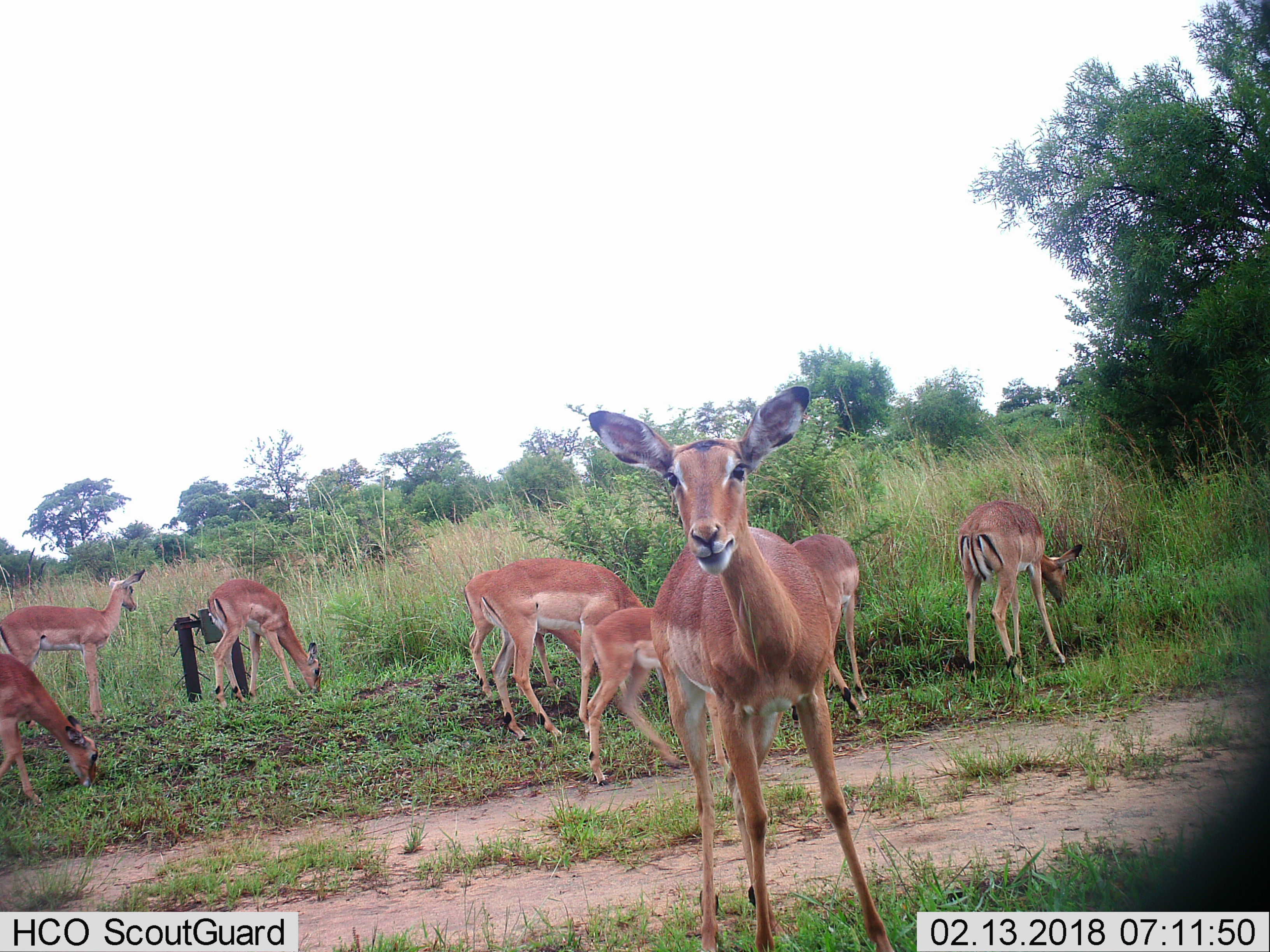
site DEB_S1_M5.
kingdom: Animalia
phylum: Chordata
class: Mammalia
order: Artiodactyla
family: Bovidae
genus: Aepyceros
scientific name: Aepyceros melampus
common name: impala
Impala (Aepyceros melampus), count 9. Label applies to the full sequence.